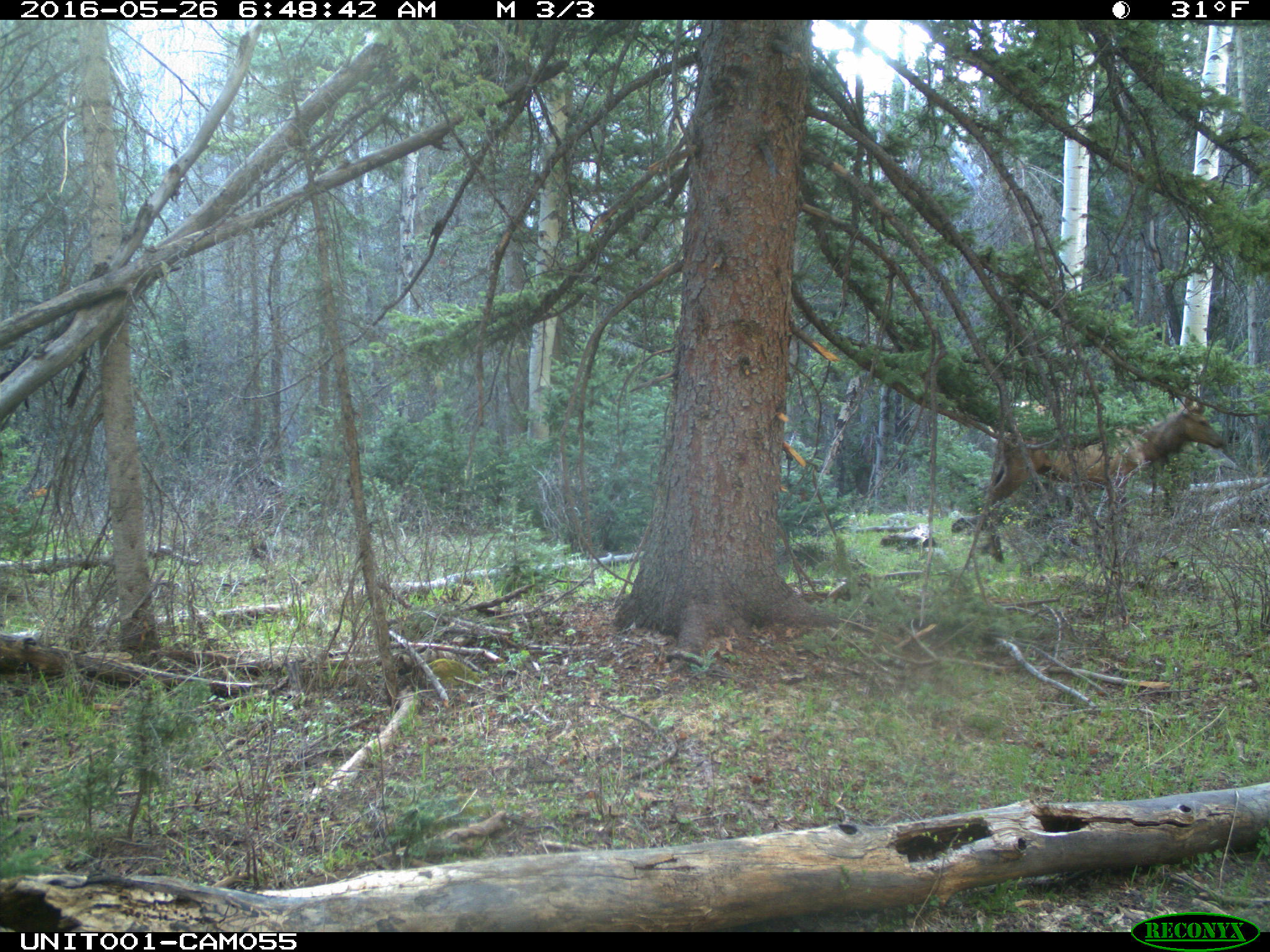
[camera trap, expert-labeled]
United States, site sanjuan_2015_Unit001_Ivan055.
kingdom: Animalia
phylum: Chordata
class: Mammalia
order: Artiodactyla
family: Cervidae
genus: Cervus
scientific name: Cervus elaphus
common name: red deer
Cervus elaphus (red deer).